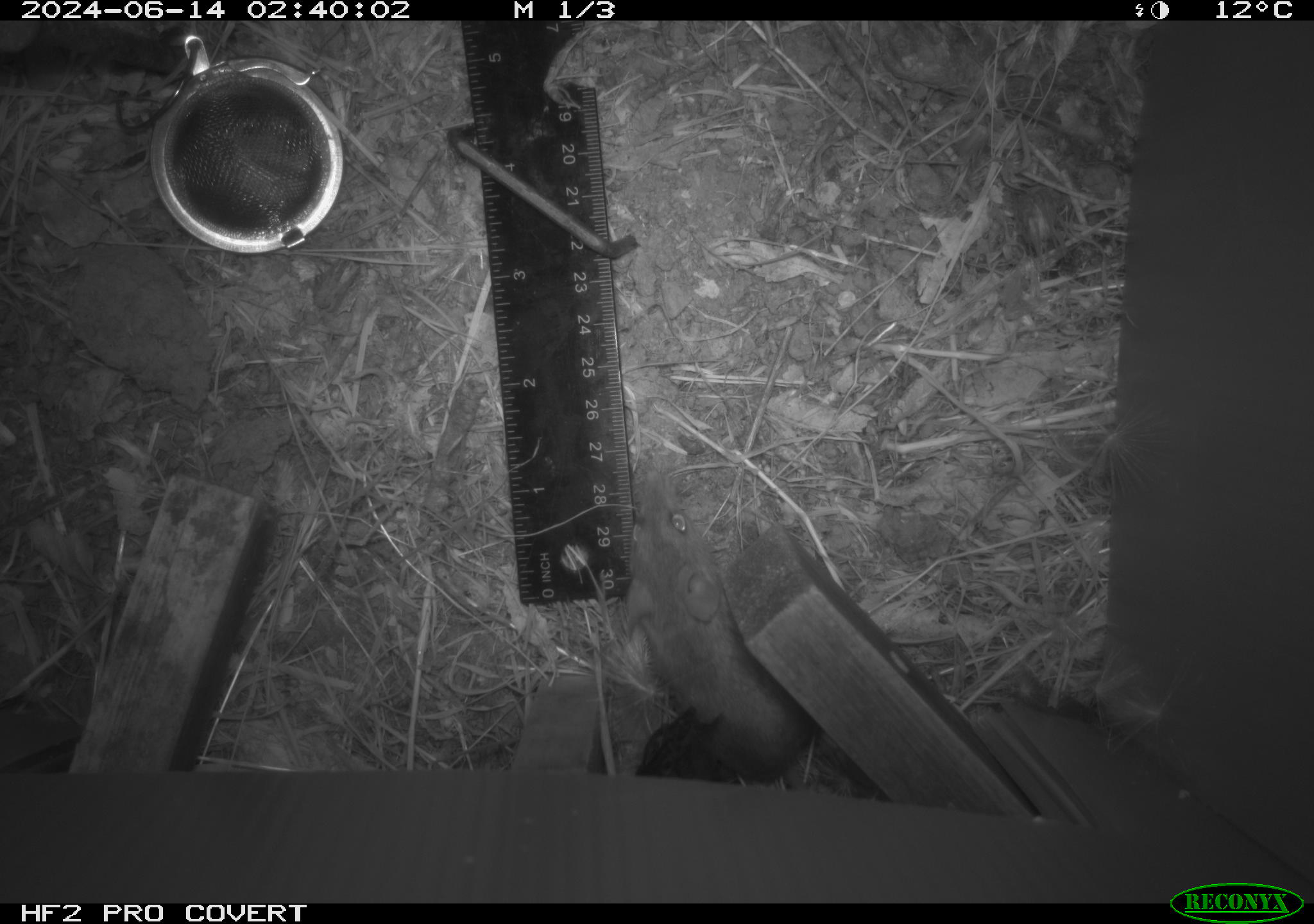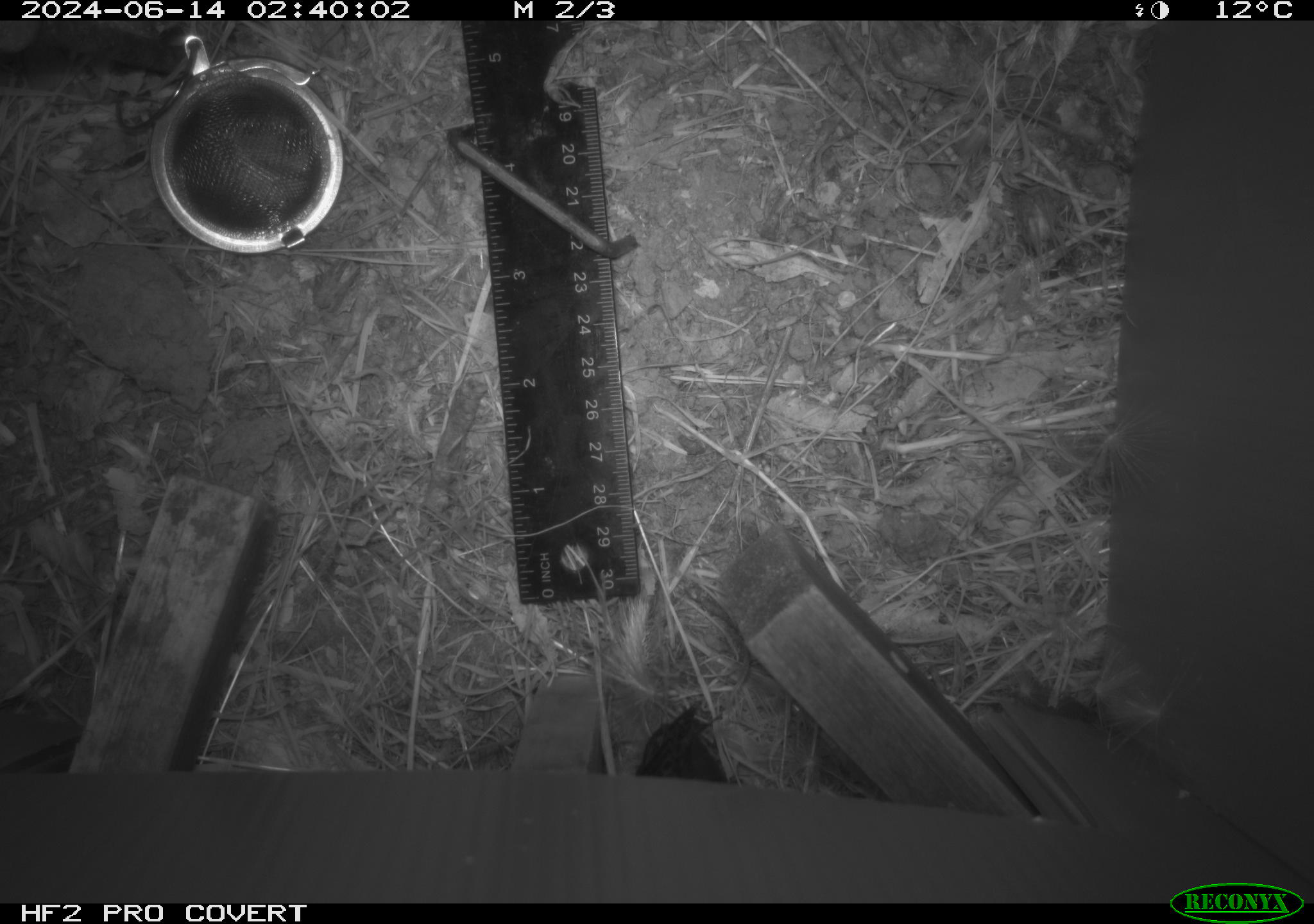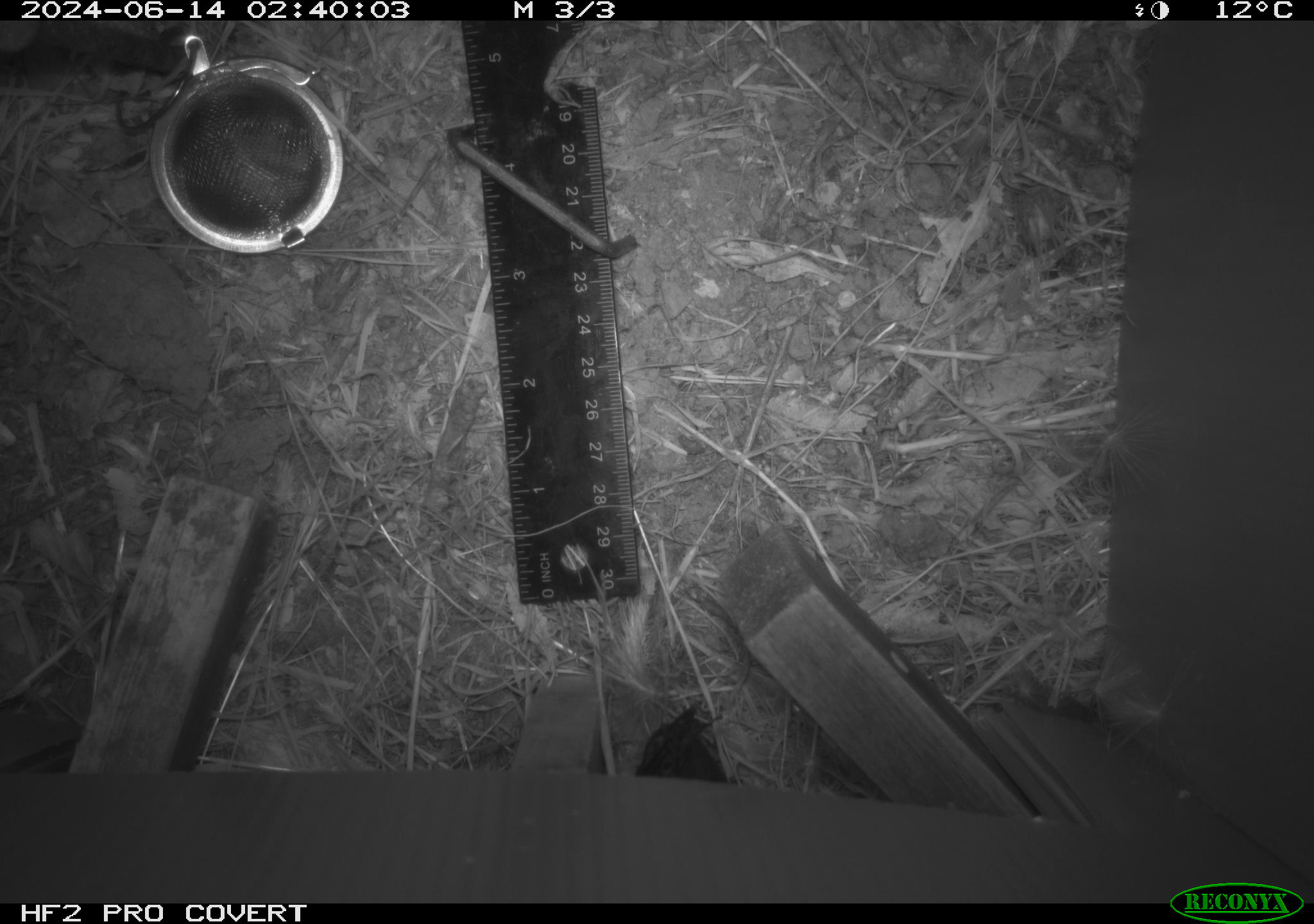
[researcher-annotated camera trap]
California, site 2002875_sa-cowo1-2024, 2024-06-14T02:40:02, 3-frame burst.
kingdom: Animalia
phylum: Chordata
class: Mammalia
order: Rodentia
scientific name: Rodentia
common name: mouse species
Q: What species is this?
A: Mouse species (Rodentia).